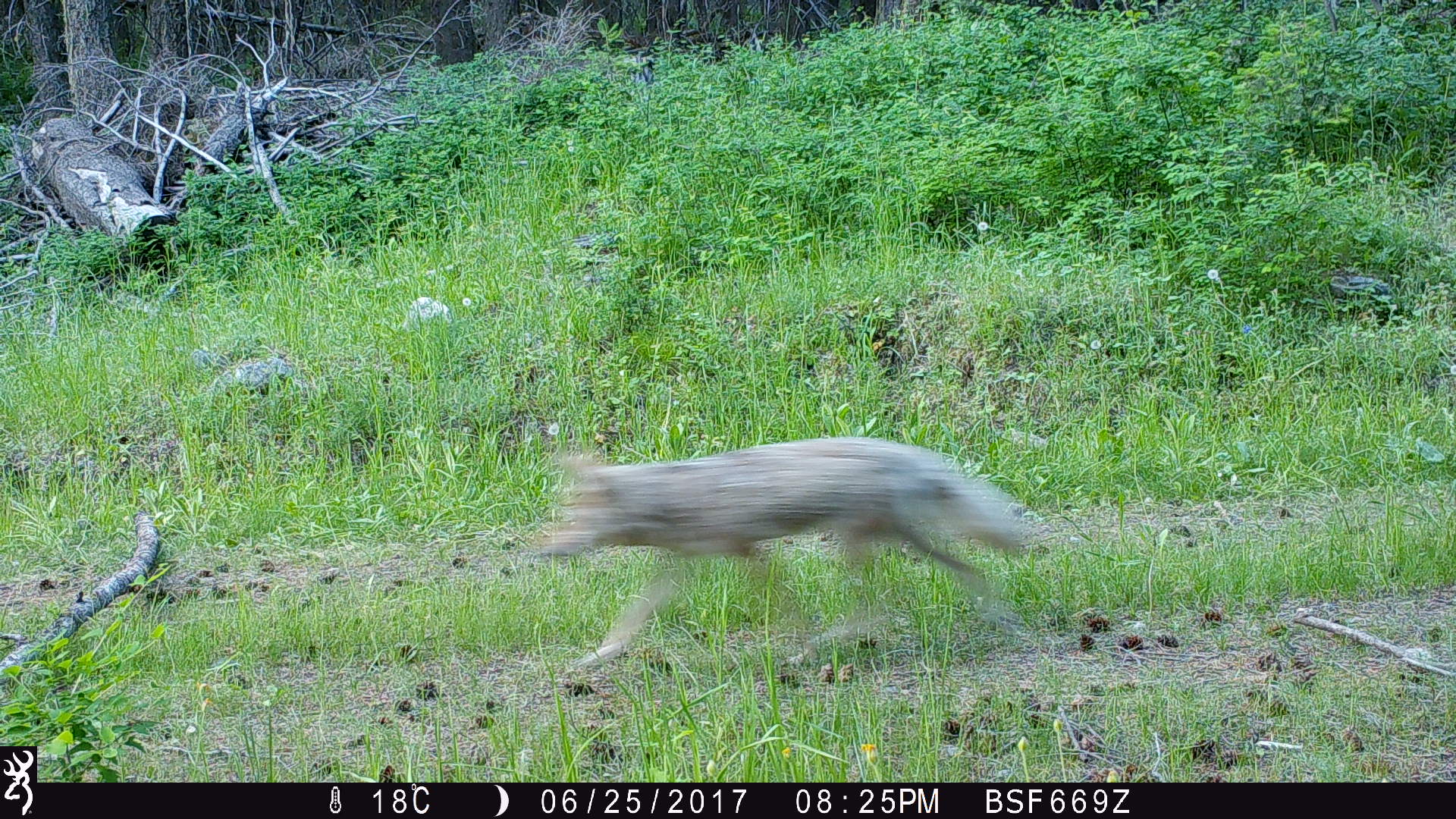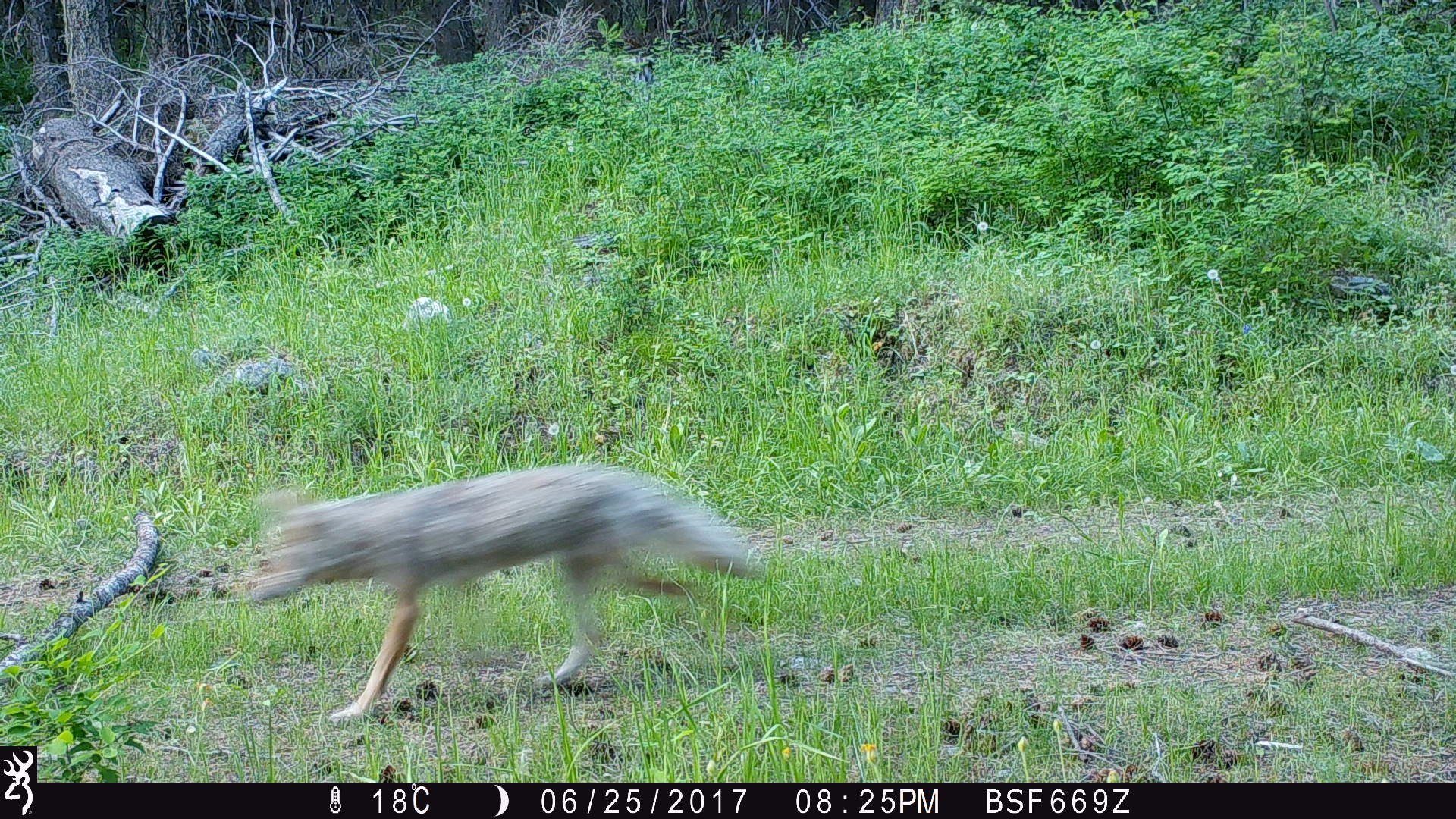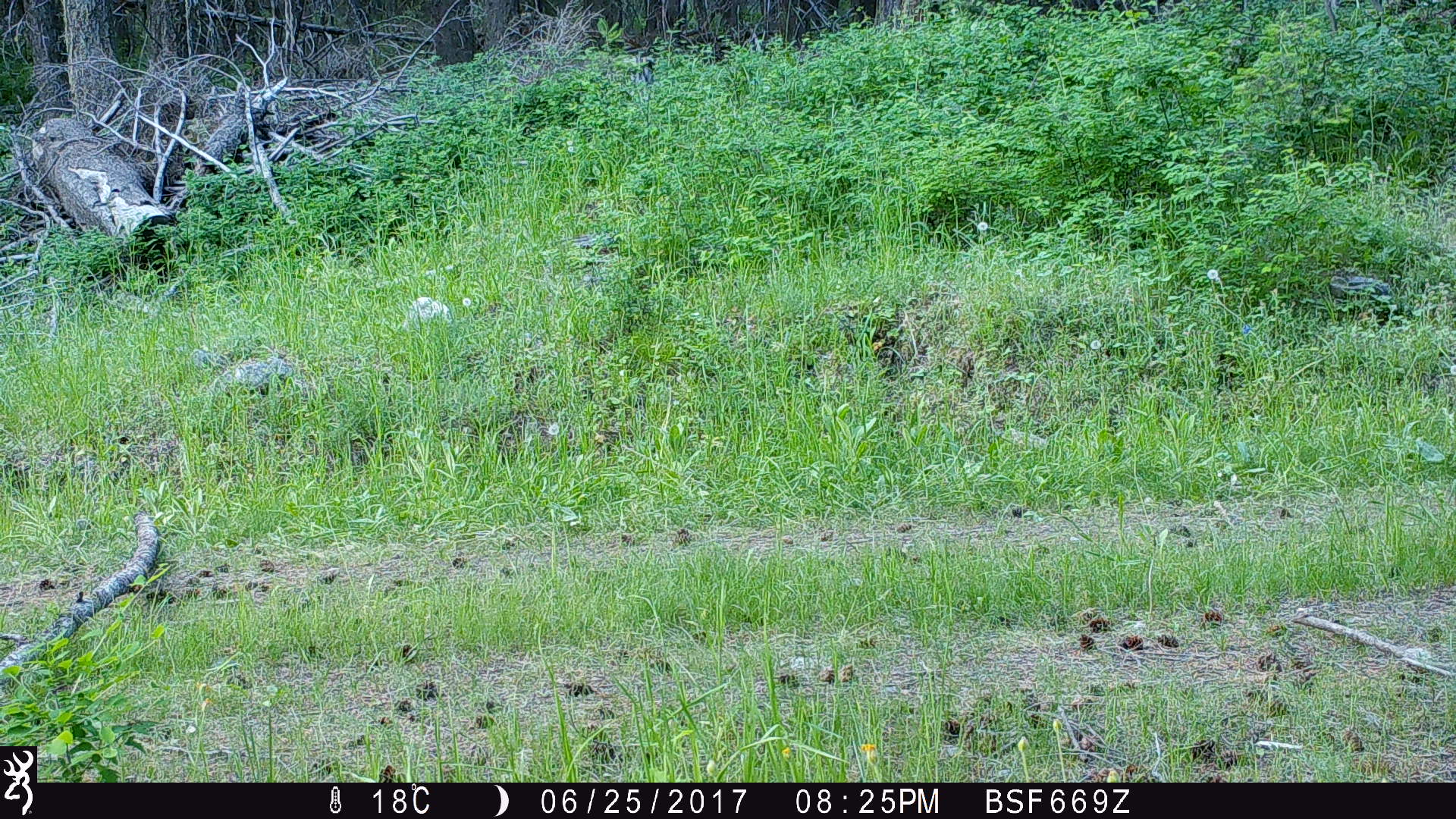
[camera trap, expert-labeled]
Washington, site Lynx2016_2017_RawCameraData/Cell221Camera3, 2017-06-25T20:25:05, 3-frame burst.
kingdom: Animalia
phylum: Chordata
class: Mammalia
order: Carnivora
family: Canidae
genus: Canis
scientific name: Canis latrans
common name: coyote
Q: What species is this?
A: Canis latrans (coyote).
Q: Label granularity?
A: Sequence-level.